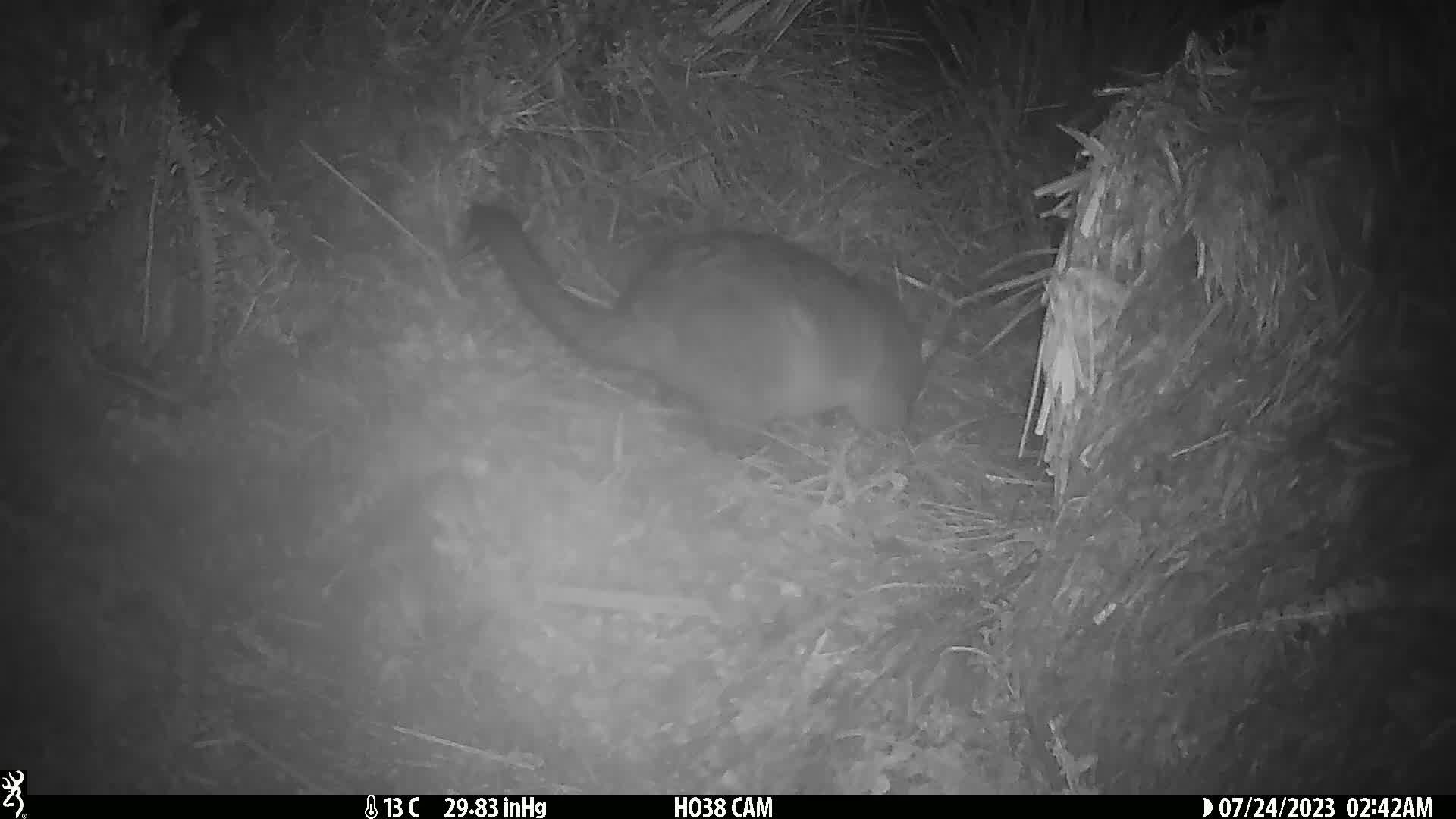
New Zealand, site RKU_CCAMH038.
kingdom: Animalia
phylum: Chordata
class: Mammalia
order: Diprotodontia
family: Phalangeridae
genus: Trichosurus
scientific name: Trichosurus vulpecula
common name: common brushtail possum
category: possum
Possum (common brushtail possum) (Trichosurus vulpecula).